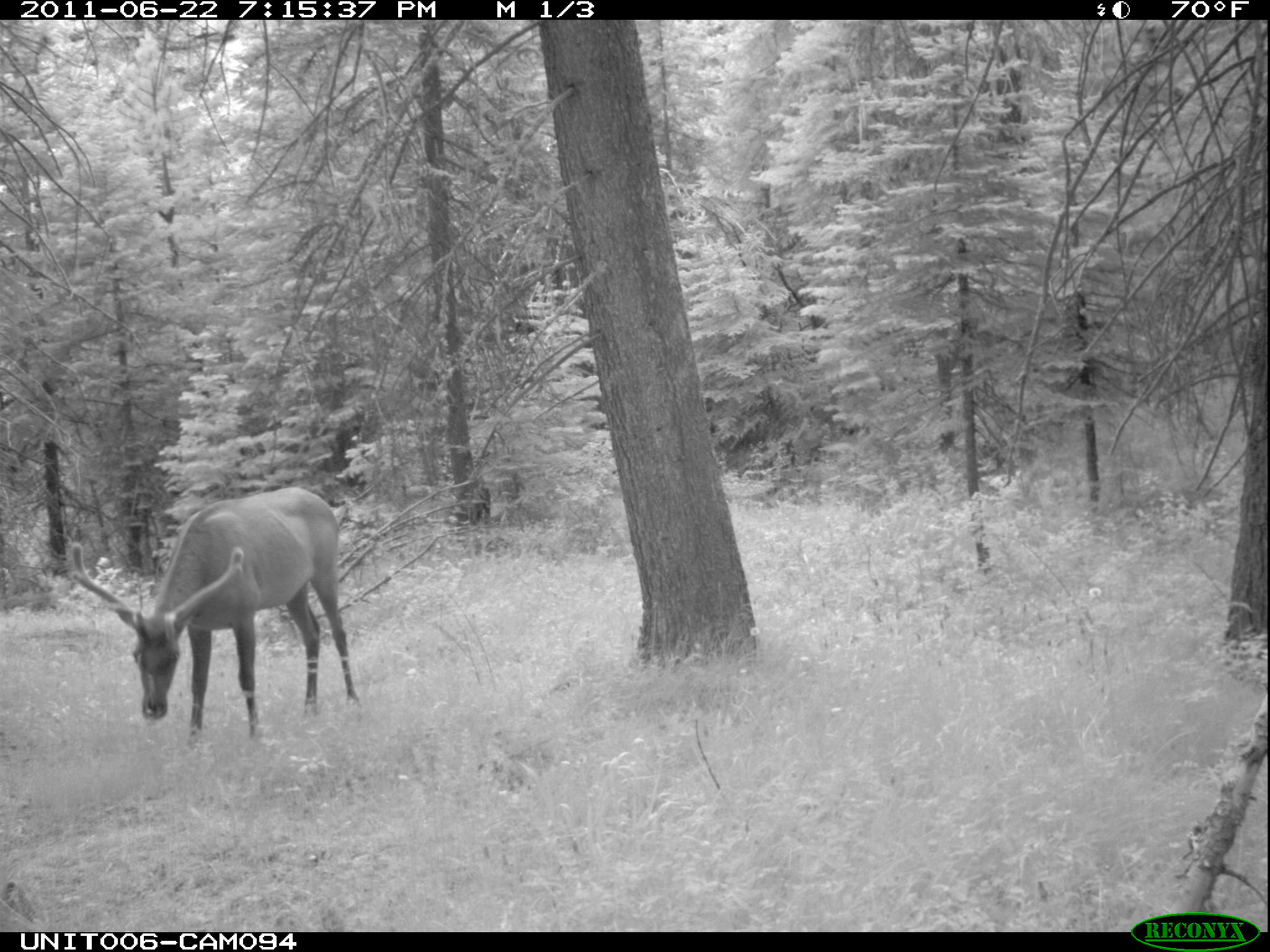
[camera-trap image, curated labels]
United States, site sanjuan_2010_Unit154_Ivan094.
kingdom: Animalia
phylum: Chordata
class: Mammalia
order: Artiodactyla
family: Cervidae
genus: Cervus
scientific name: Cervus elaphus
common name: red deer